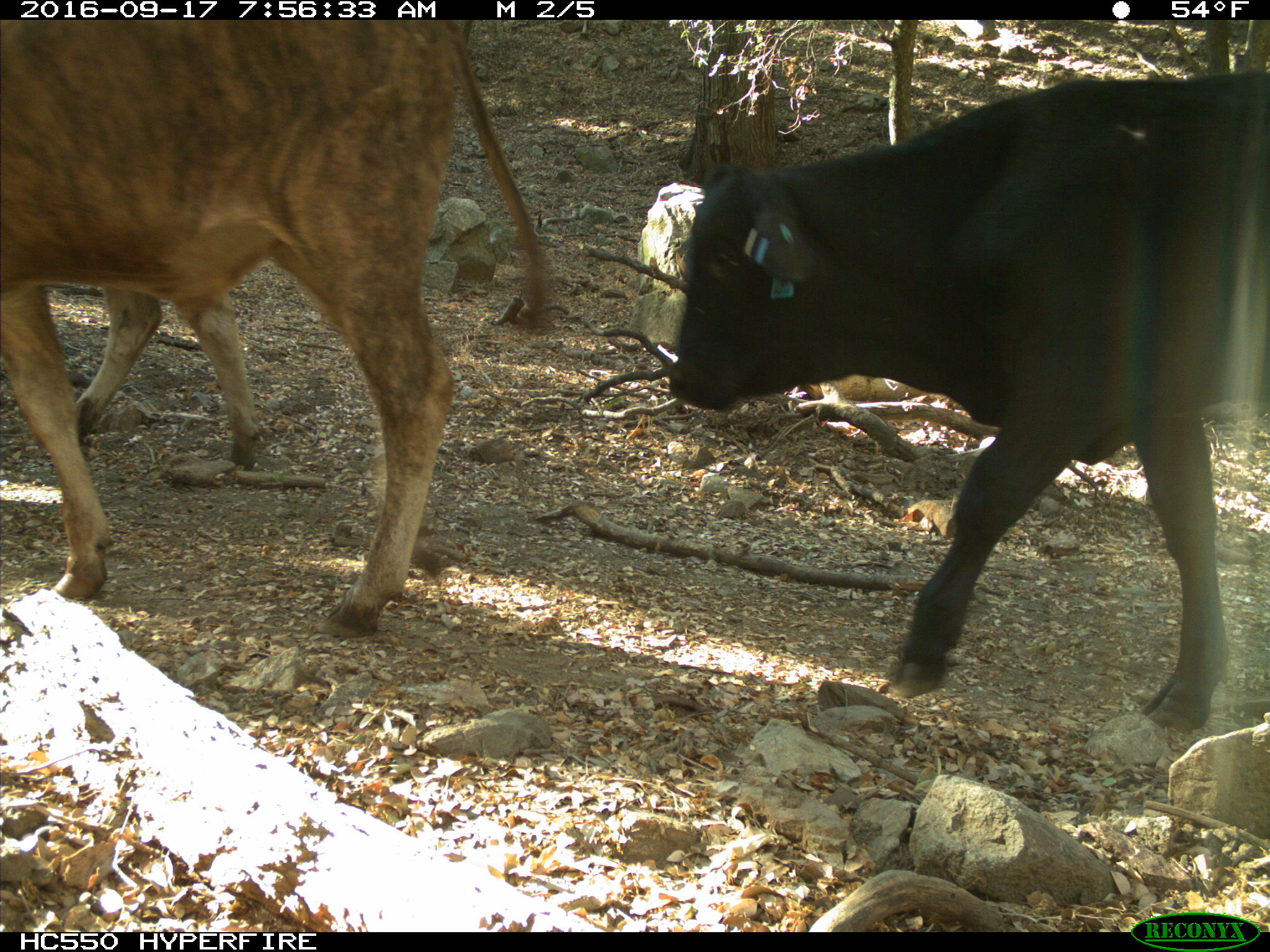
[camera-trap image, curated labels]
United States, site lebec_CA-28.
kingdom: Animalia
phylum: Chordata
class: Mammalia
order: Artiodactyla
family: Bovidae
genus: Bos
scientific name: Bos taurus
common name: domestic cow